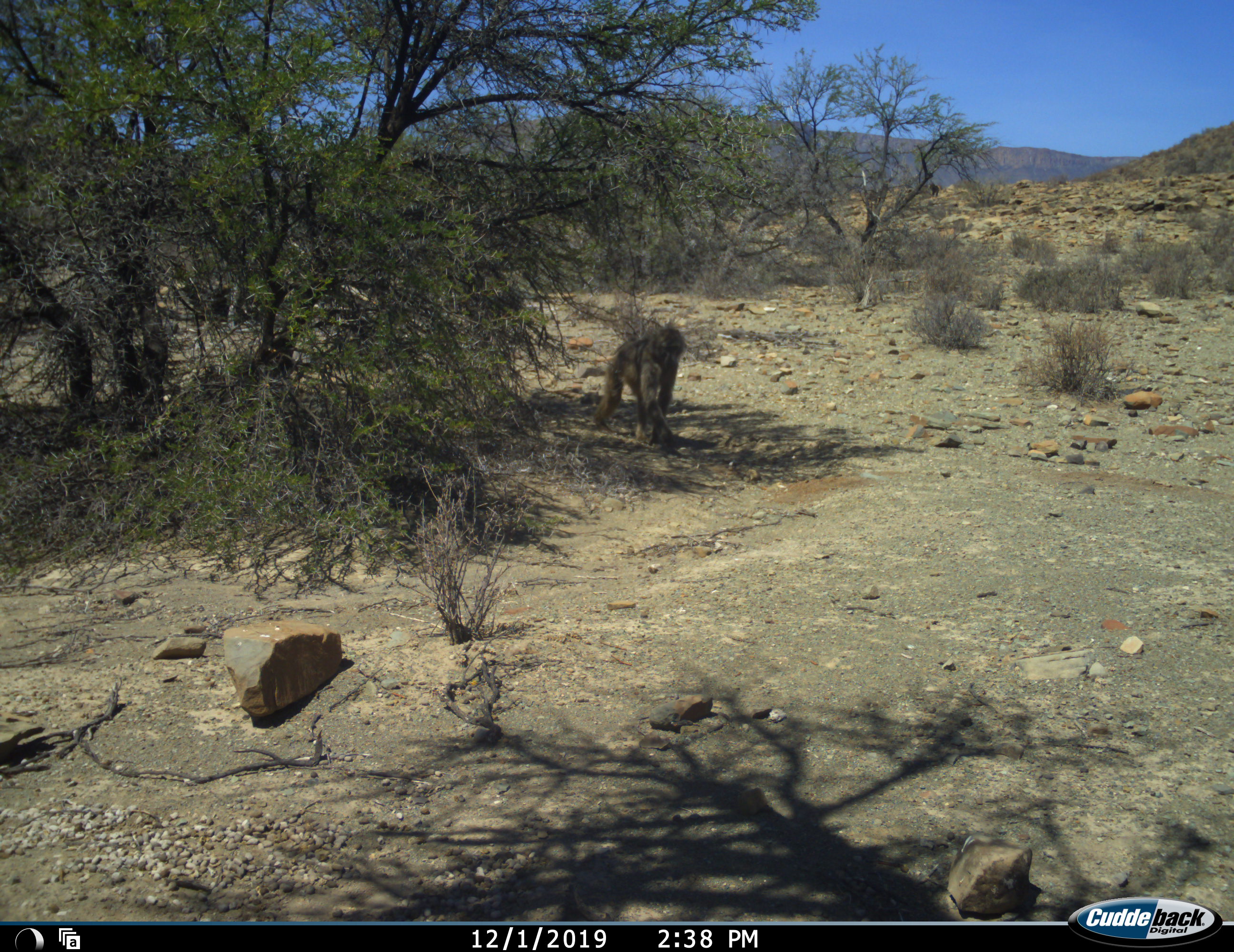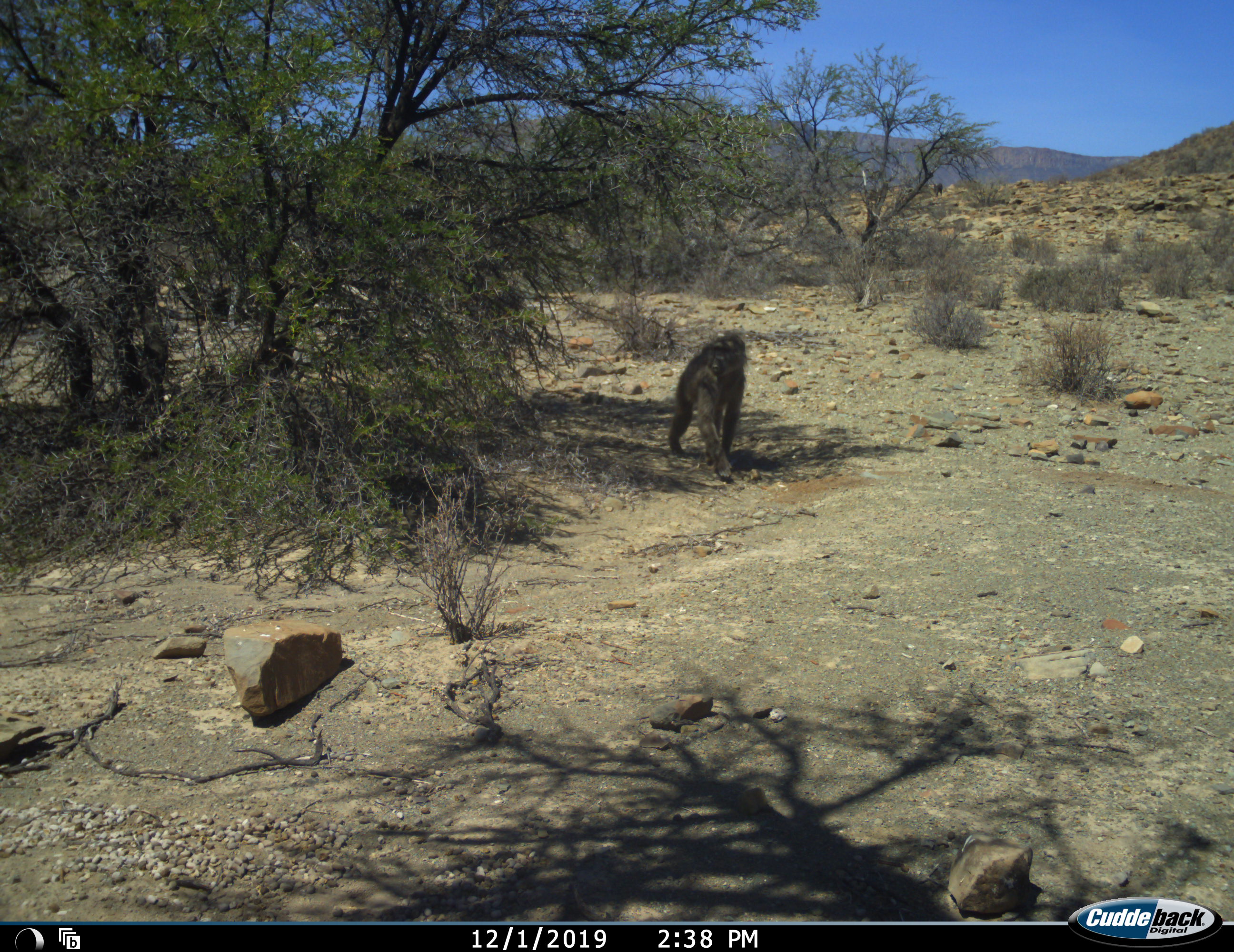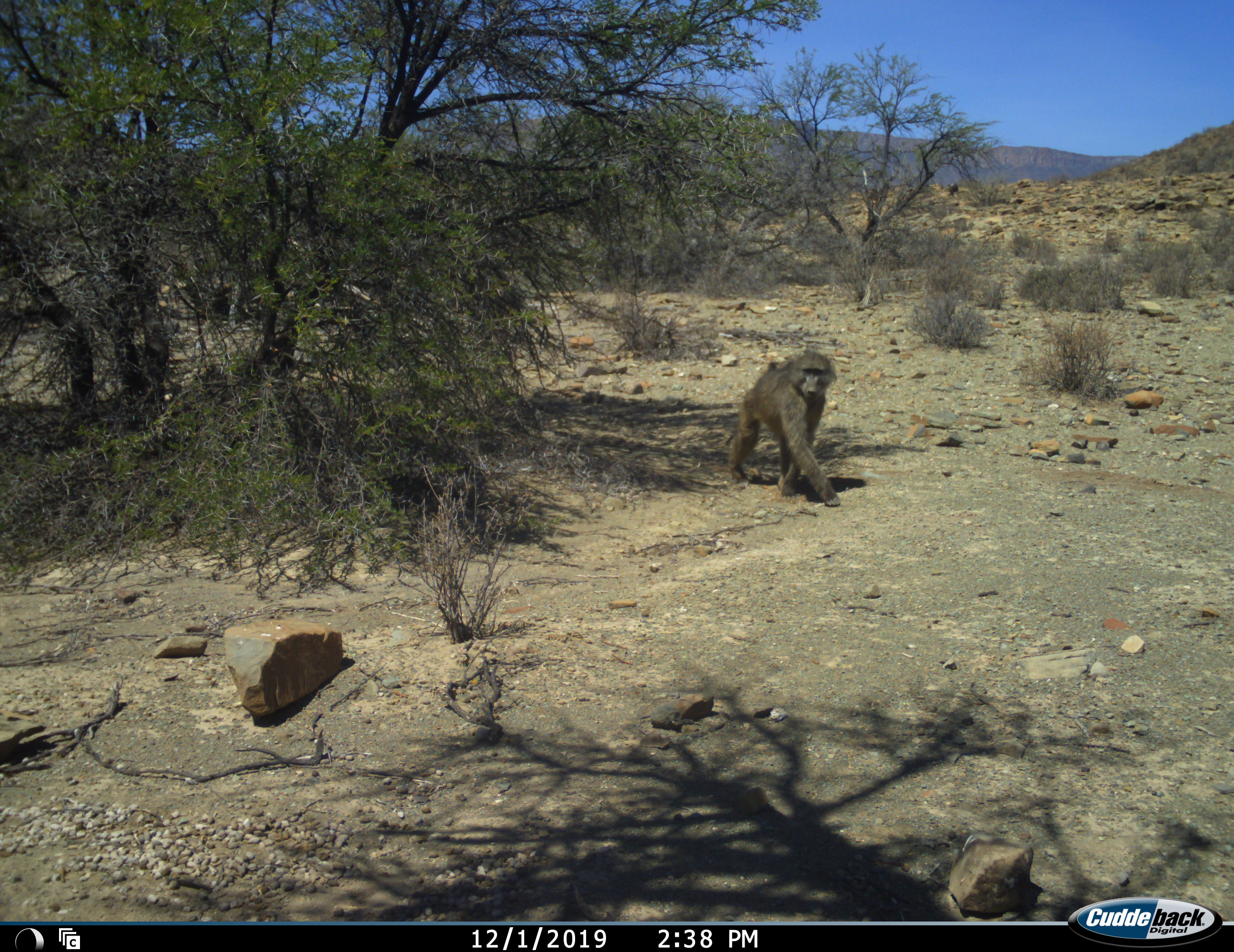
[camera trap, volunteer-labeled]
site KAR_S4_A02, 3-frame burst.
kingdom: Animalia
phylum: Chordata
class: Mammalia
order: Primates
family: Cercopithecidae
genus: Papio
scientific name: Papio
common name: baboon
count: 2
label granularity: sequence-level